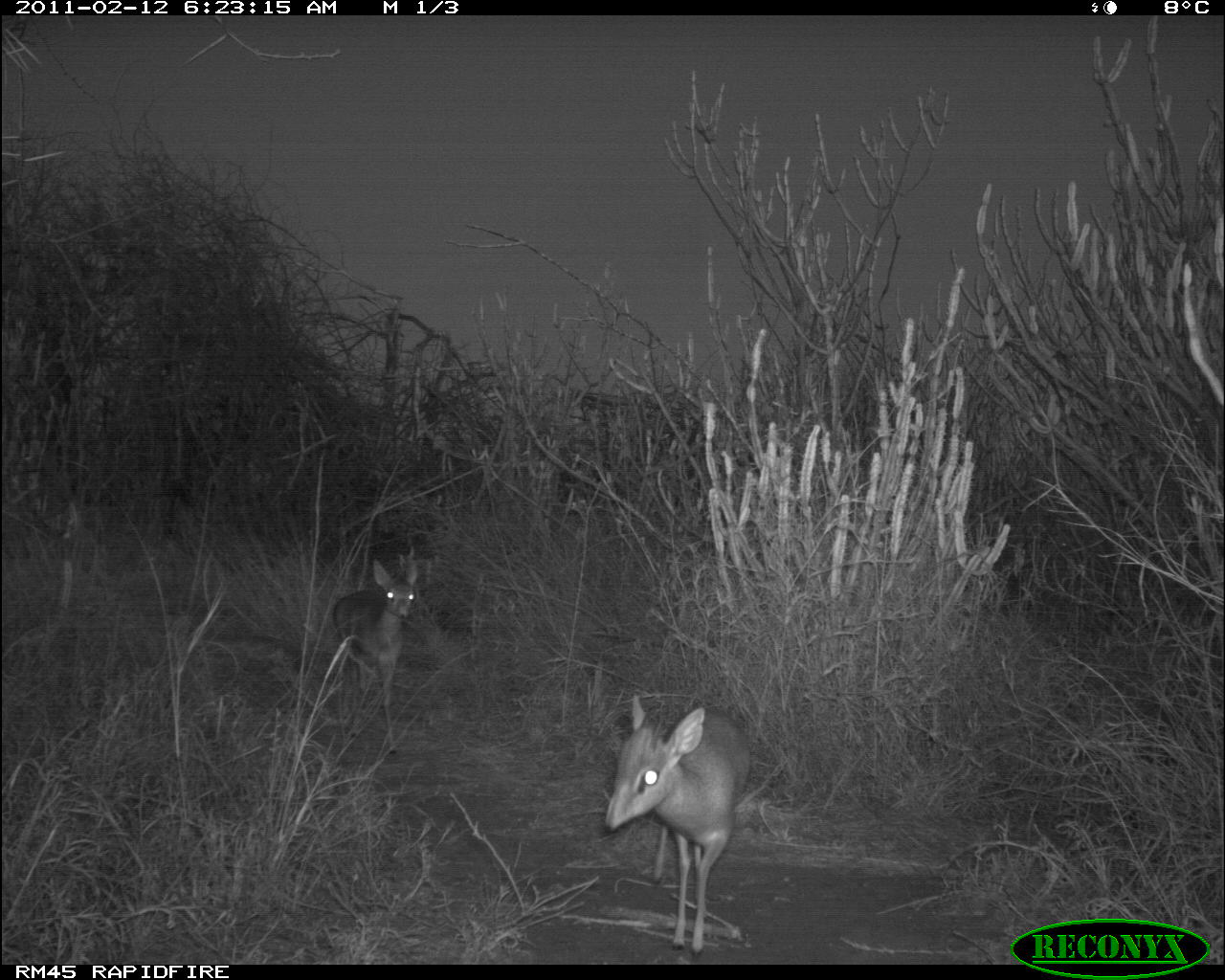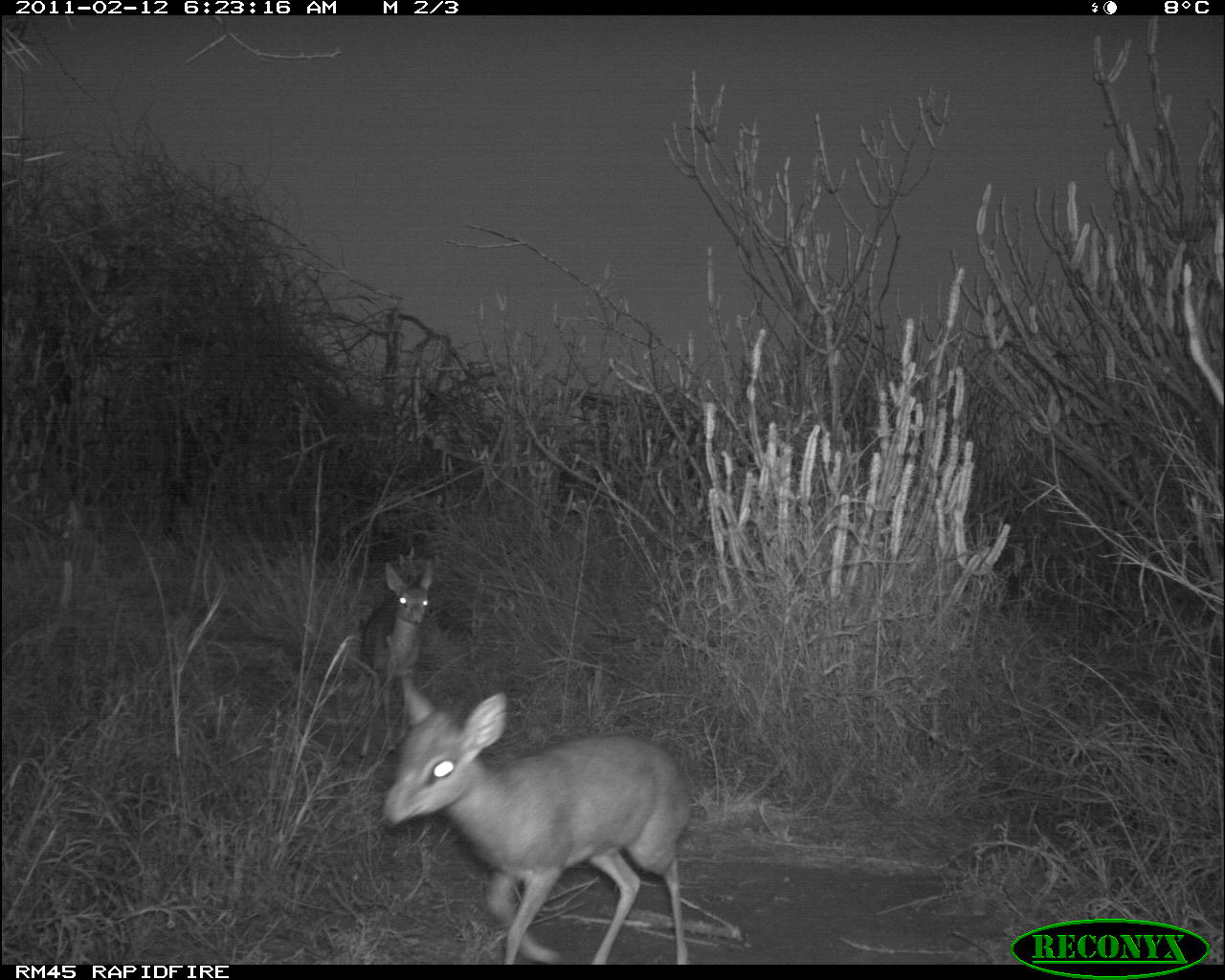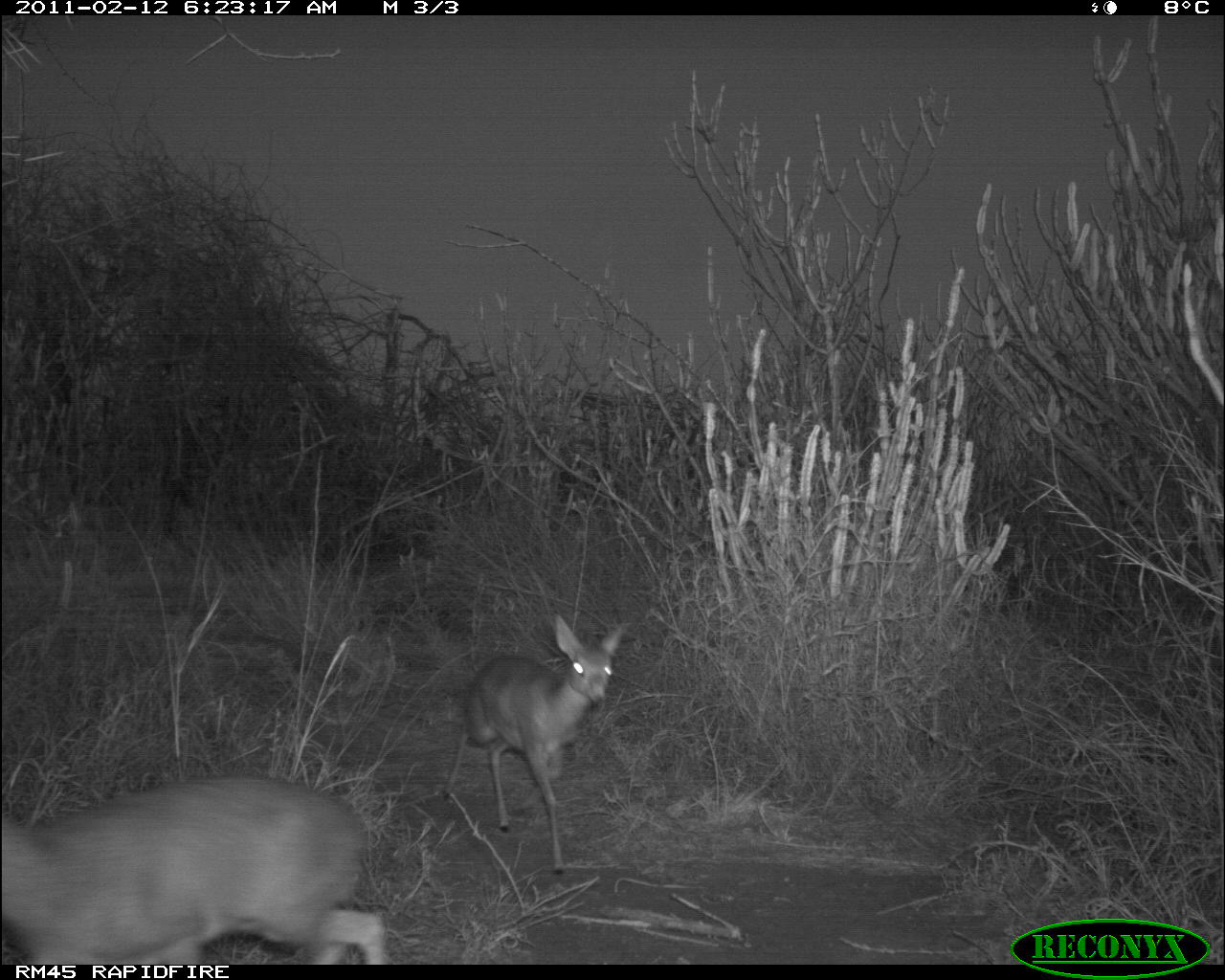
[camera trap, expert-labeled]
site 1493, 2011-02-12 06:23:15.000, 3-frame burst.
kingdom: Animalia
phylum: Chordata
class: Mammalia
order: Artiodactyla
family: Bovidae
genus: Madoqua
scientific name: Madoqua guentheri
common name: günther's dik-dik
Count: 2.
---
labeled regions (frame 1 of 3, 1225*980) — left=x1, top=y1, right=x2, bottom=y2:
madoqua guentheri: left=603, top=692, right=752, bottom=958; left=331, top=555, right=419, bottom=755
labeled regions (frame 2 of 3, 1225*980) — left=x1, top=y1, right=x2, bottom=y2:
madoqua guentheri: left=377, top=671, right=691, bottom=964; left=356, top=559, right=434, bottom=761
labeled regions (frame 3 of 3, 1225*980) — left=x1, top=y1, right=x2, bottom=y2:
madoqua guentheri: left=1, top=773, right=387, bottom=963; left=439, top=612, right=627, bottom=876